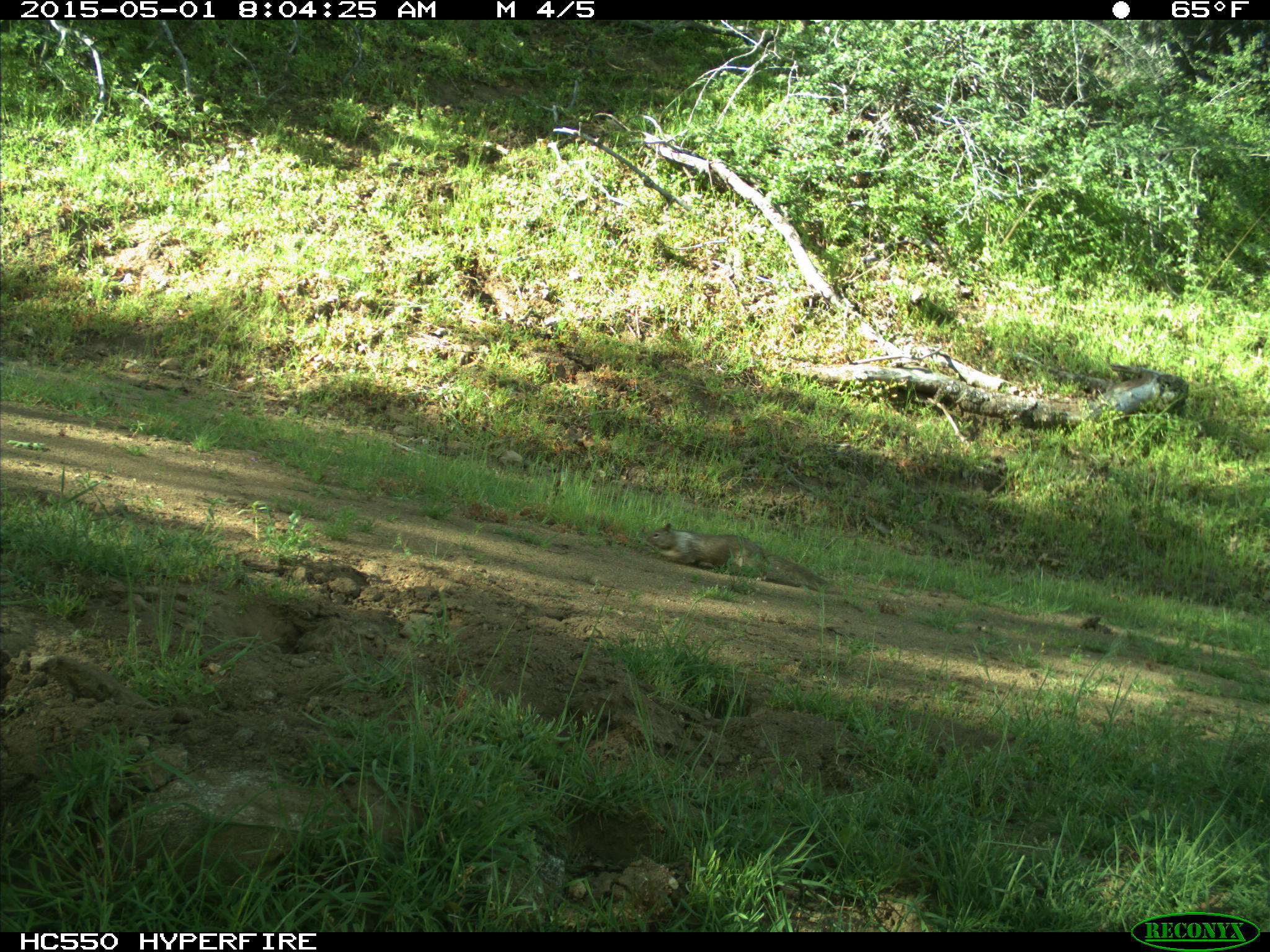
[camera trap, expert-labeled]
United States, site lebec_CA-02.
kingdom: Animalia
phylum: Chordata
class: Mammalia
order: Rodentia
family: Sciuridae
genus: Otospermophilus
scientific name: Otospermophilus beecheyi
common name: california ground squirrel